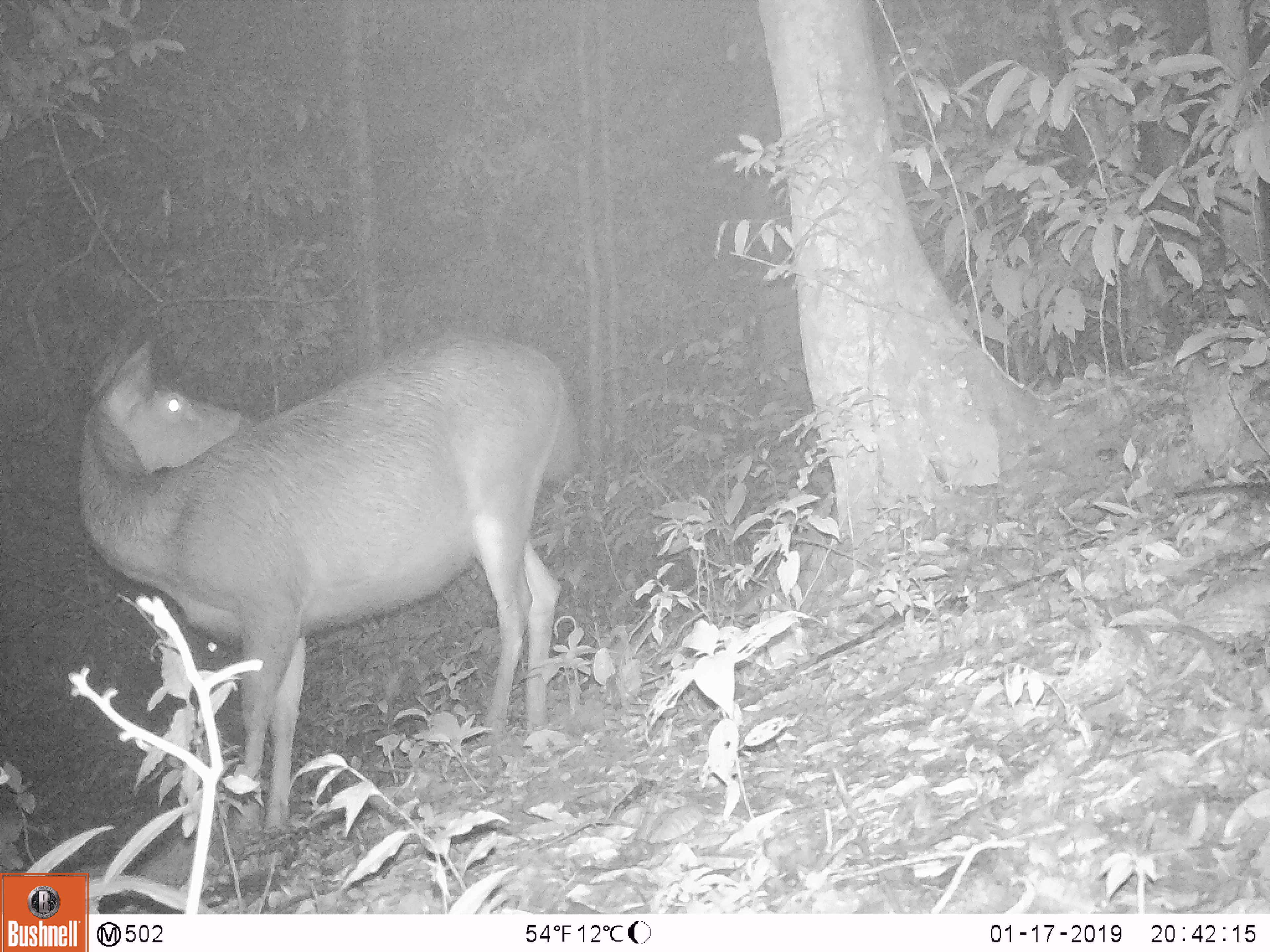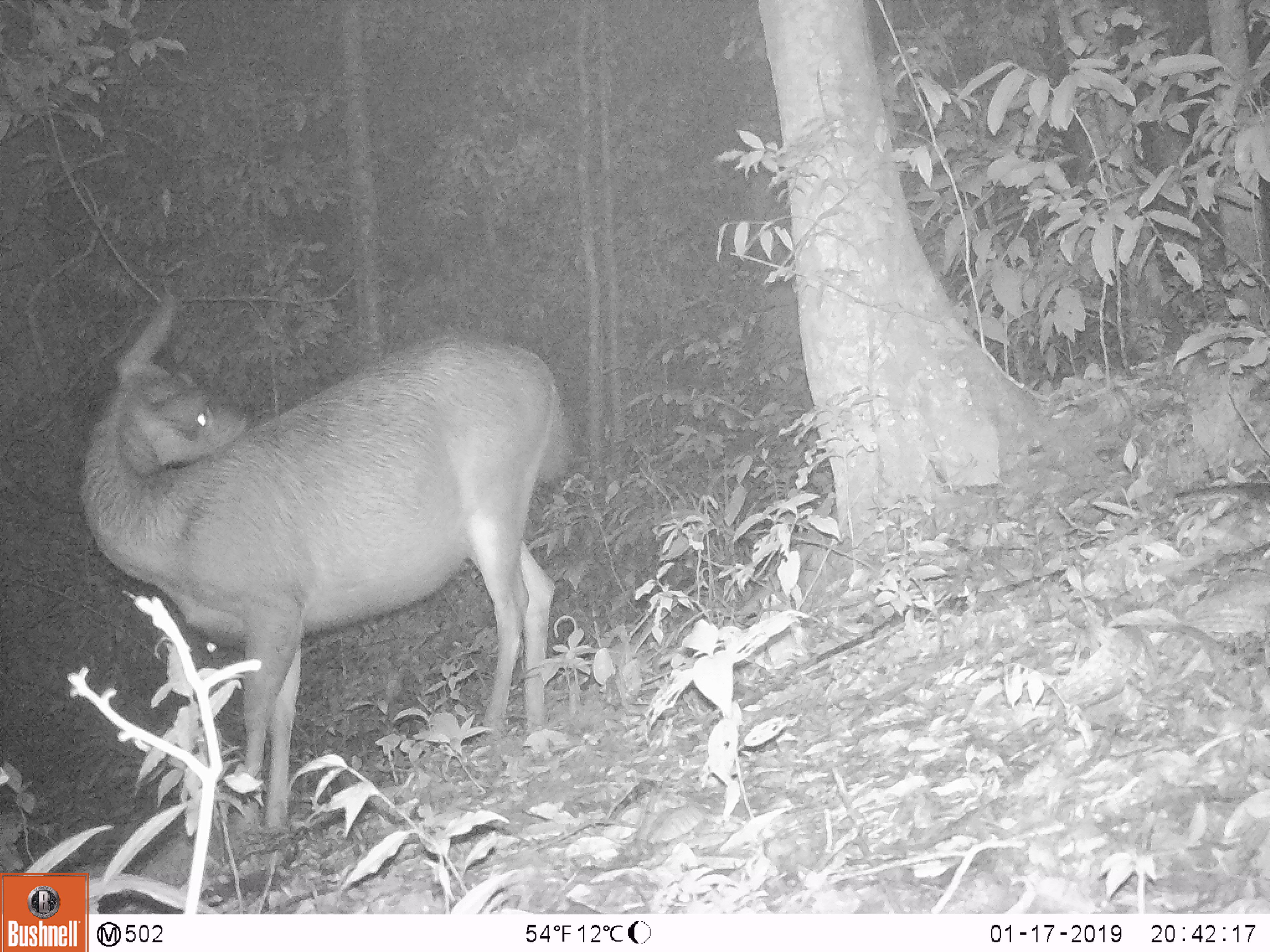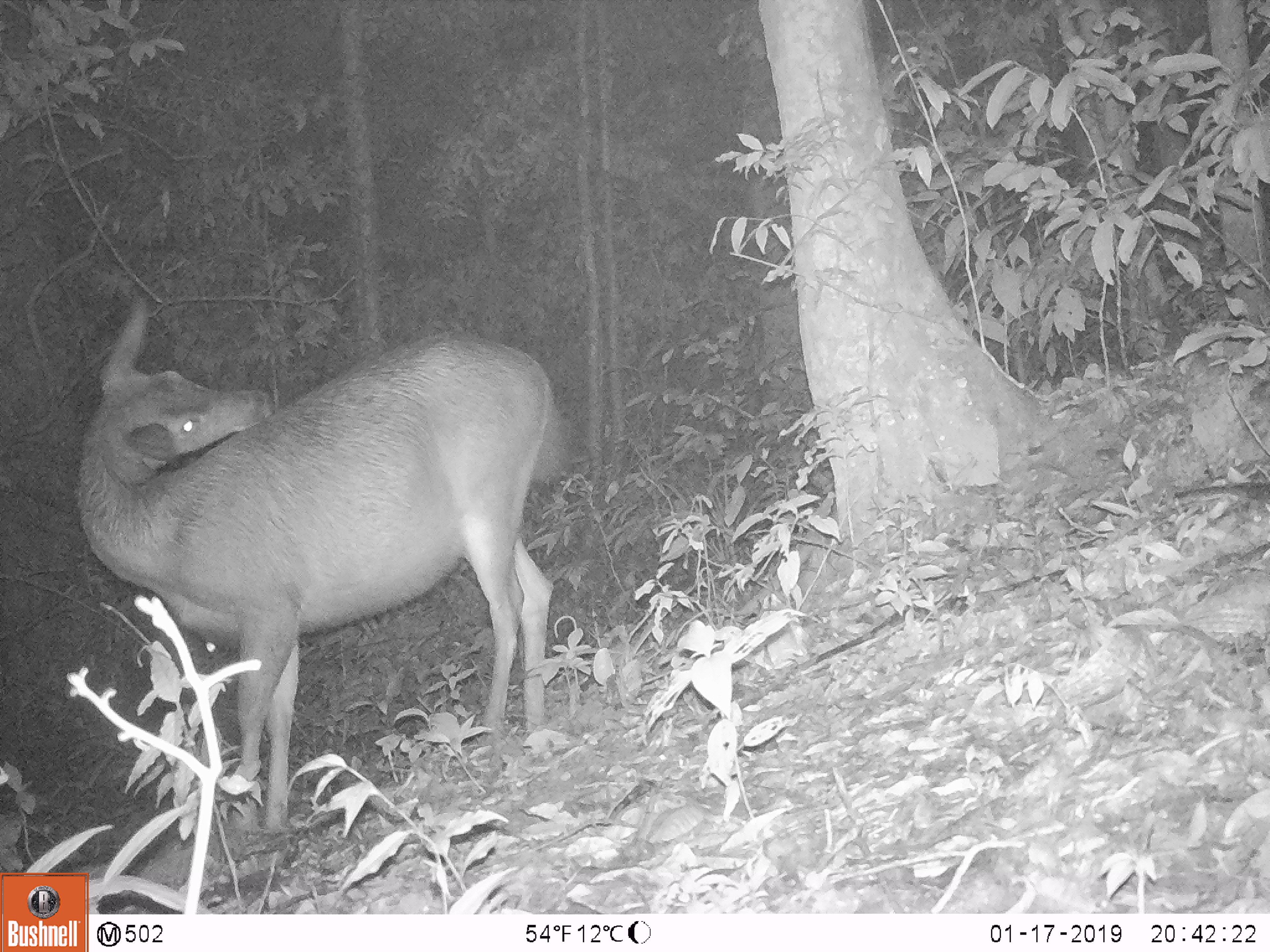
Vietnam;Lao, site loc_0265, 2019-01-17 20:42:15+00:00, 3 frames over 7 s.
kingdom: Animalia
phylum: Chordata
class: Mammalia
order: Artiodactyla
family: Cervidae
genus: Rusa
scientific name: Rusa unicolor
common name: sambar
Sambar (Rusa unicolor). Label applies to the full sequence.